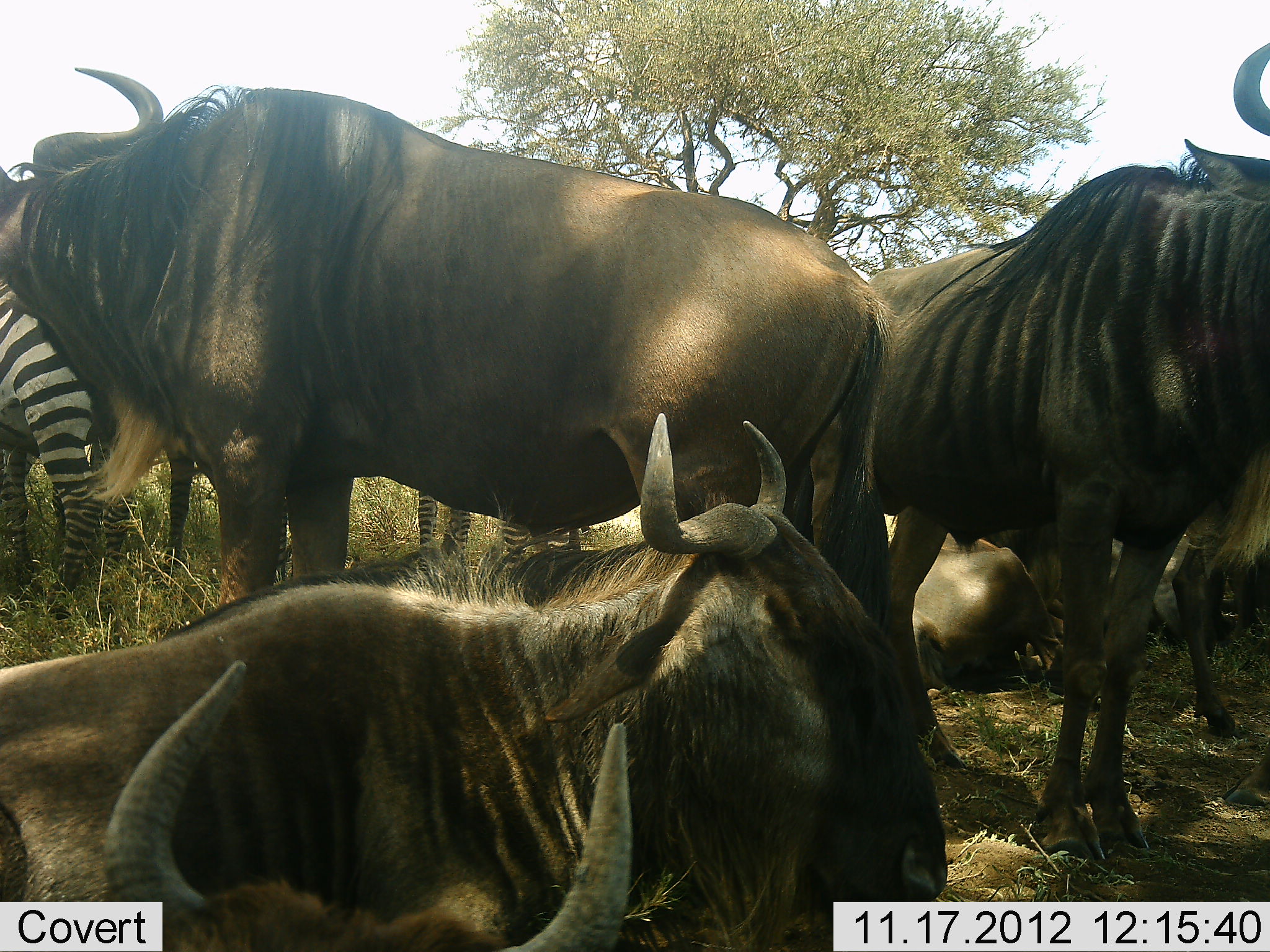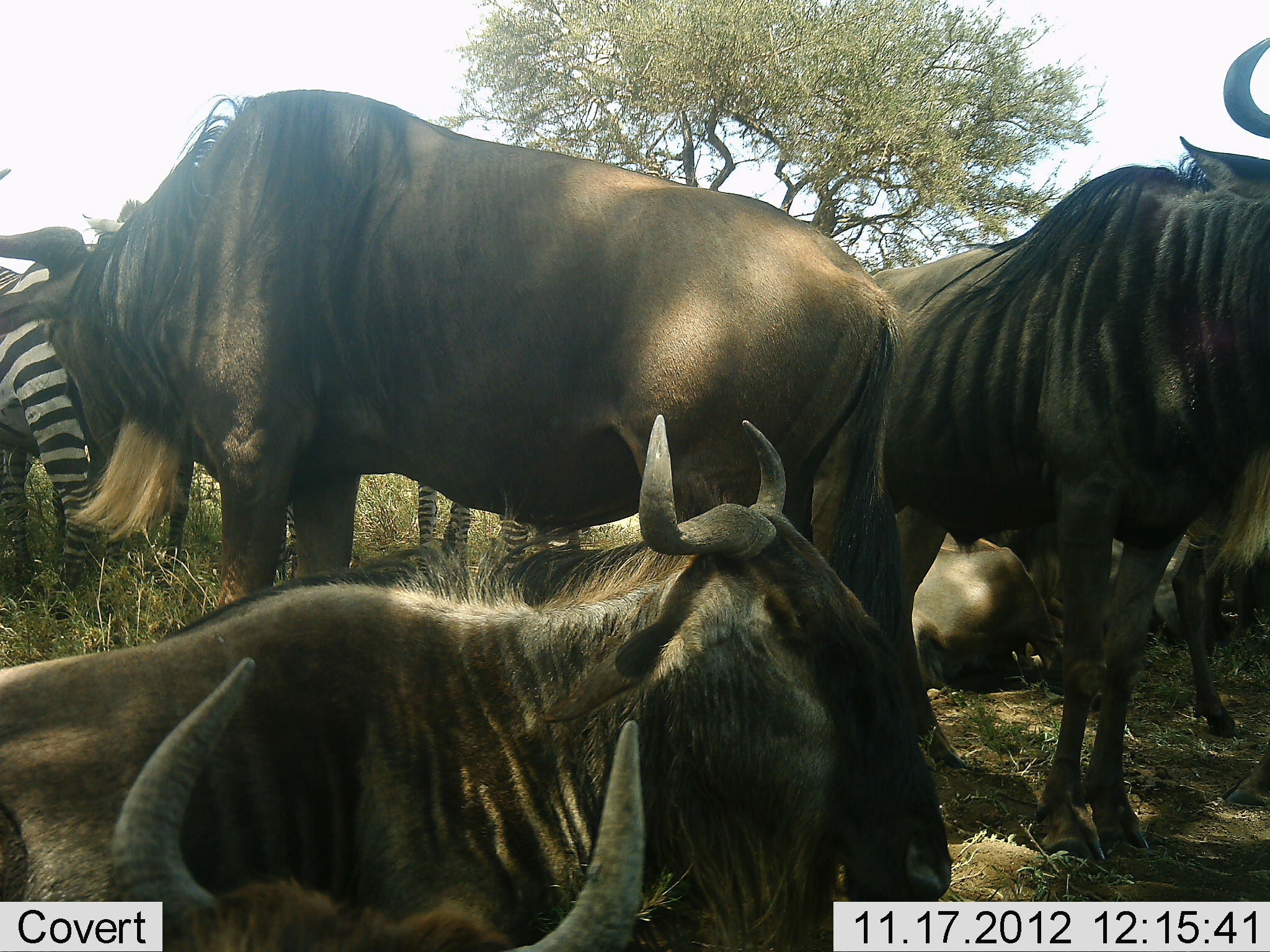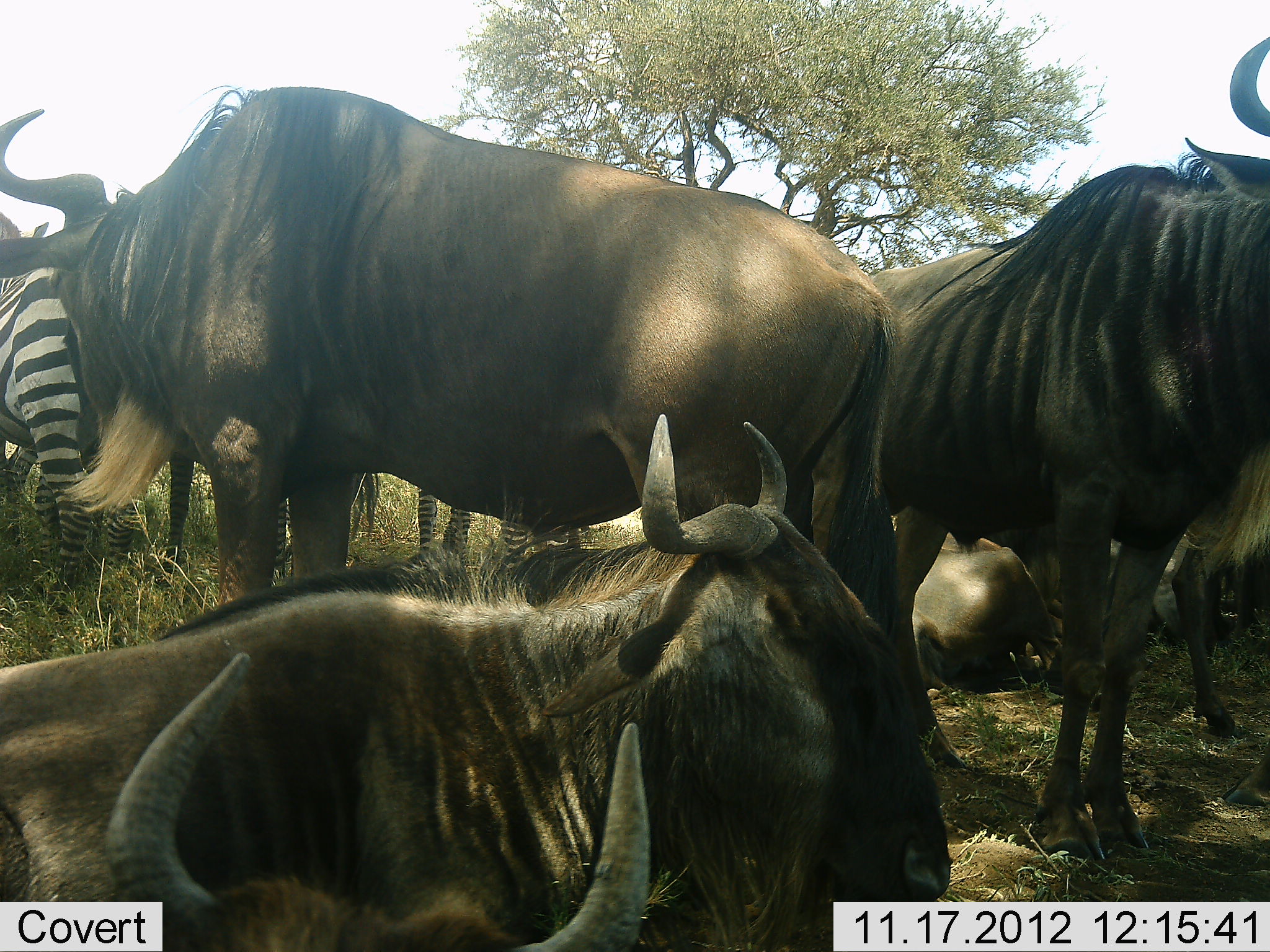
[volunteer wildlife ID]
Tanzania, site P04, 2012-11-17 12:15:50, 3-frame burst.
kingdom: Animalia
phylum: Chordata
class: Mammalia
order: Artiodactyla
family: Bovidae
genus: Connochaetes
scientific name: Connochaetes taurinus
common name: blue wildebeest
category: wildebeest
Wildebeest (blue wildebeest) (Connochaetes taurinus), count 6. Behavior (volunteer vote fractions): standing 92%, resting 75%, moving 8%, interacting 0%. Young present (vote fraction): 0%. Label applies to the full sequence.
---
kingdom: Animalia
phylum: Chordata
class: Mammalia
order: Perissodactyla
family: Equidae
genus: Equus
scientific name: Equus quagga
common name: plains zebra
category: zebra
Zebra (plains zebra) (Equus quagga), count 2. Behavior (volunteer vote fractions): standing 100%, resting 0%, moving 0%, interacting 0%. Young present (vote fraction): 0%. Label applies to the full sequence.